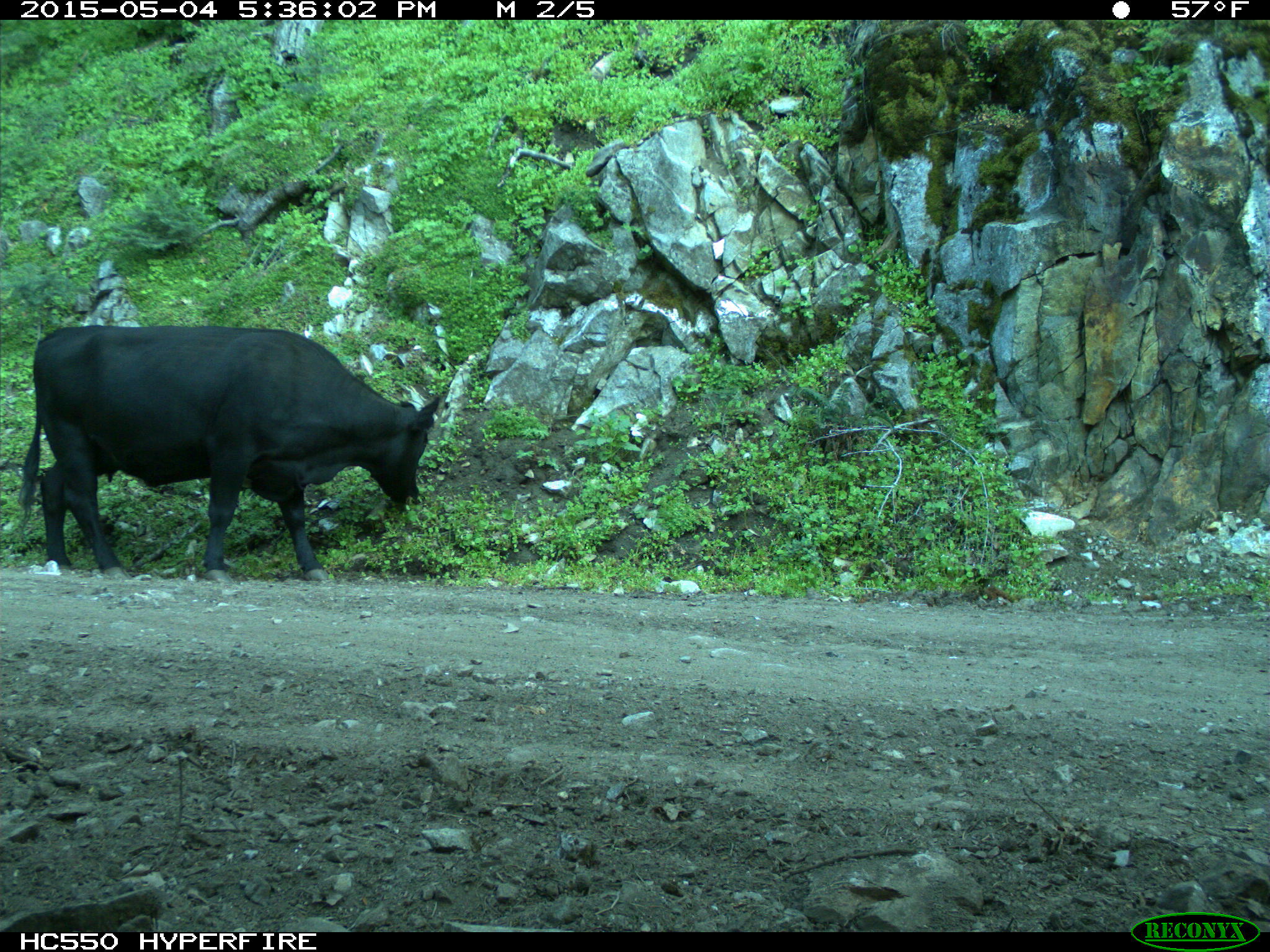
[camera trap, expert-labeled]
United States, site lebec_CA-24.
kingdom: Animalia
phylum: Chordata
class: Mammalia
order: Artiodactyla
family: Bovidae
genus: Bos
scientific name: Bos taurus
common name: domestic cow